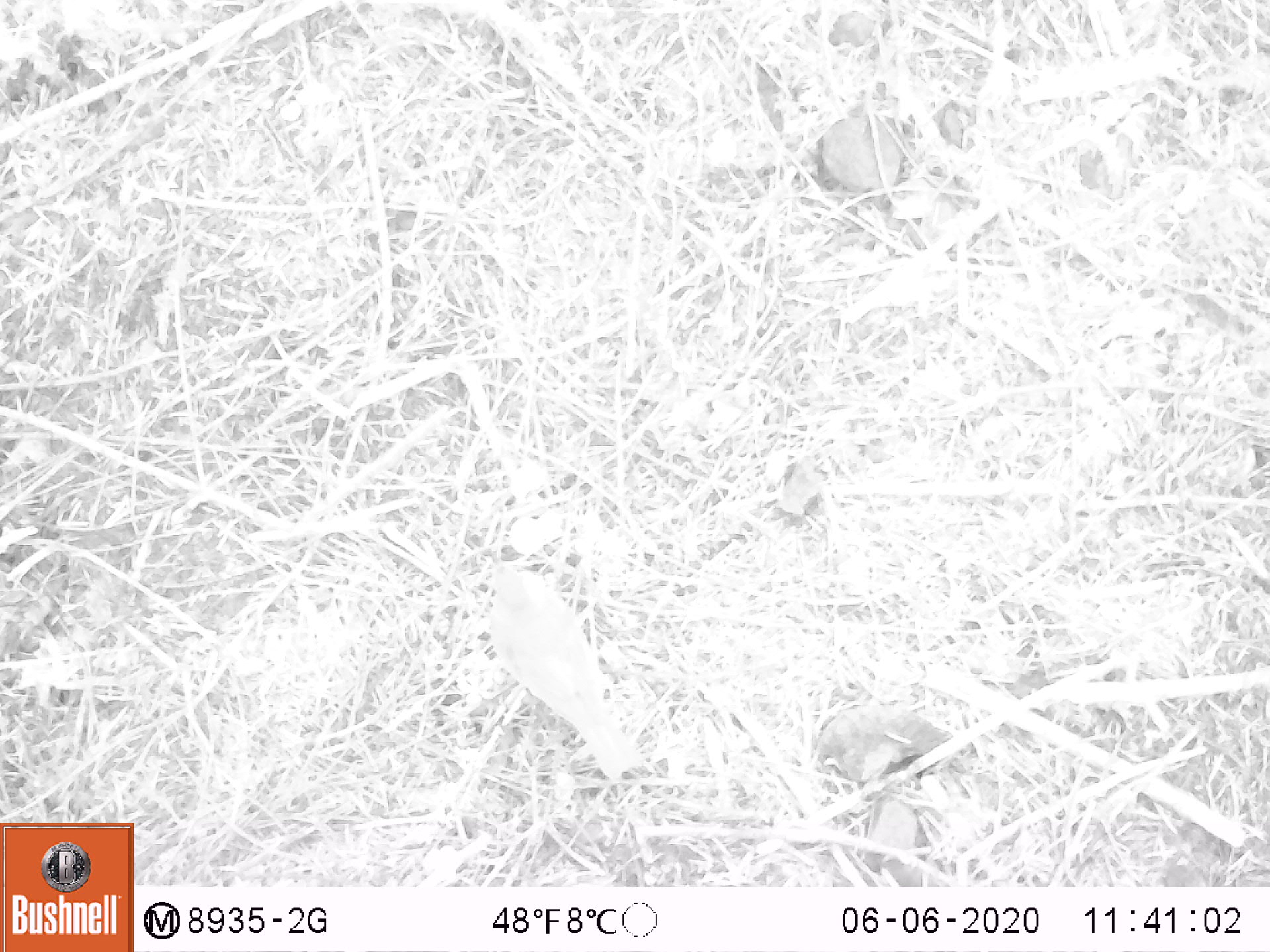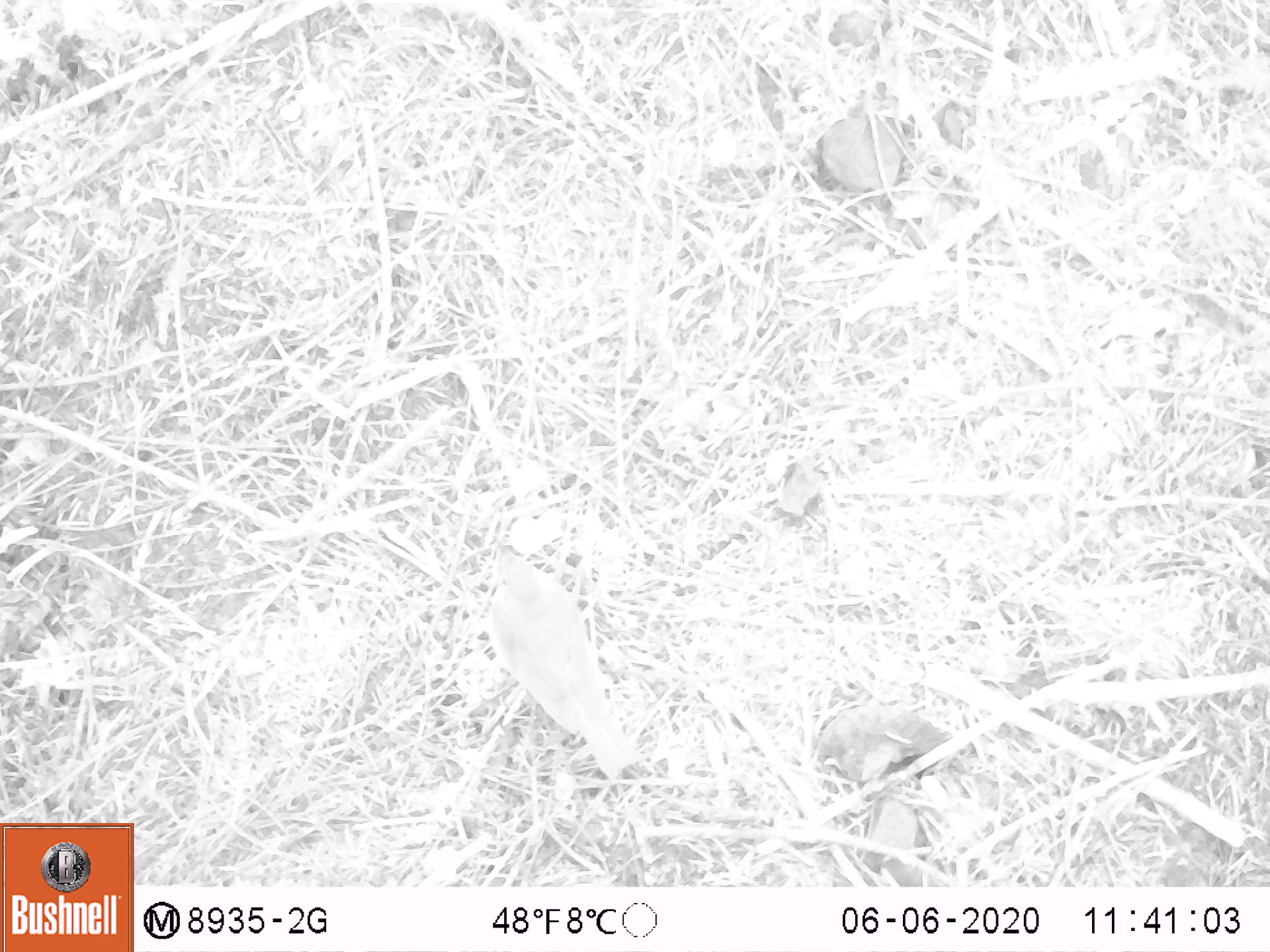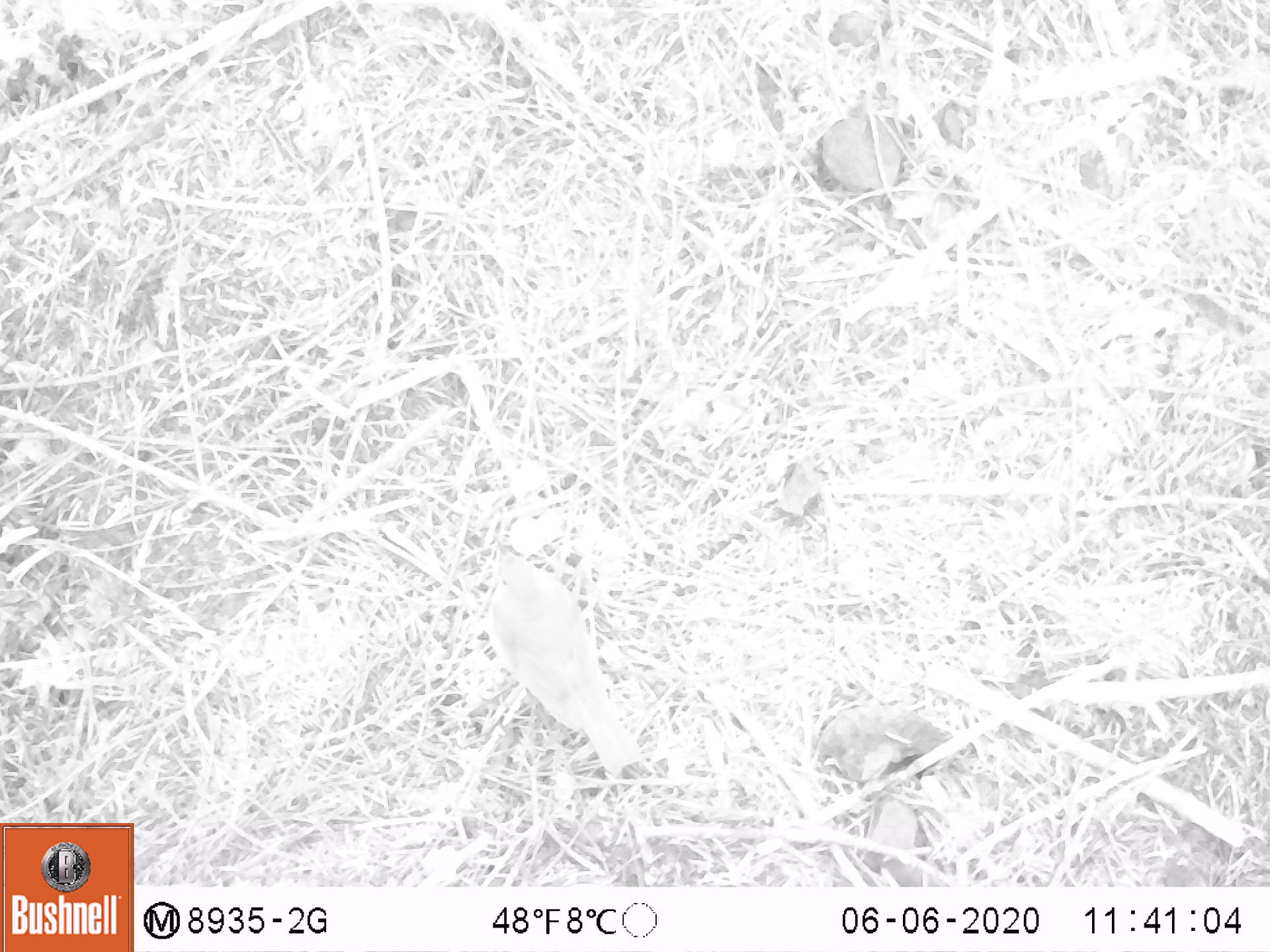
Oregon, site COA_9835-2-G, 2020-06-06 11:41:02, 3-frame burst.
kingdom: Animalia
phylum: Chordata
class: Aves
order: Passeriformes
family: Turdidae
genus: Catharus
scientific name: Catharus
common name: brown thrushes and nightingale-thrushes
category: catharus species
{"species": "catharus species (brown thrushes and nightingale-thrushes) (Catharus)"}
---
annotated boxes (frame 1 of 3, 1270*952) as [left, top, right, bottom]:
catharus species: [480, 563, 649, 782]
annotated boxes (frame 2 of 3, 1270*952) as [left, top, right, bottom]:
catharus species: [485, 545, 636, 781]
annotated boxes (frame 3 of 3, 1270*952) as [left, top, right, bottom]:
catharus species: [482, 549, 645, 777]